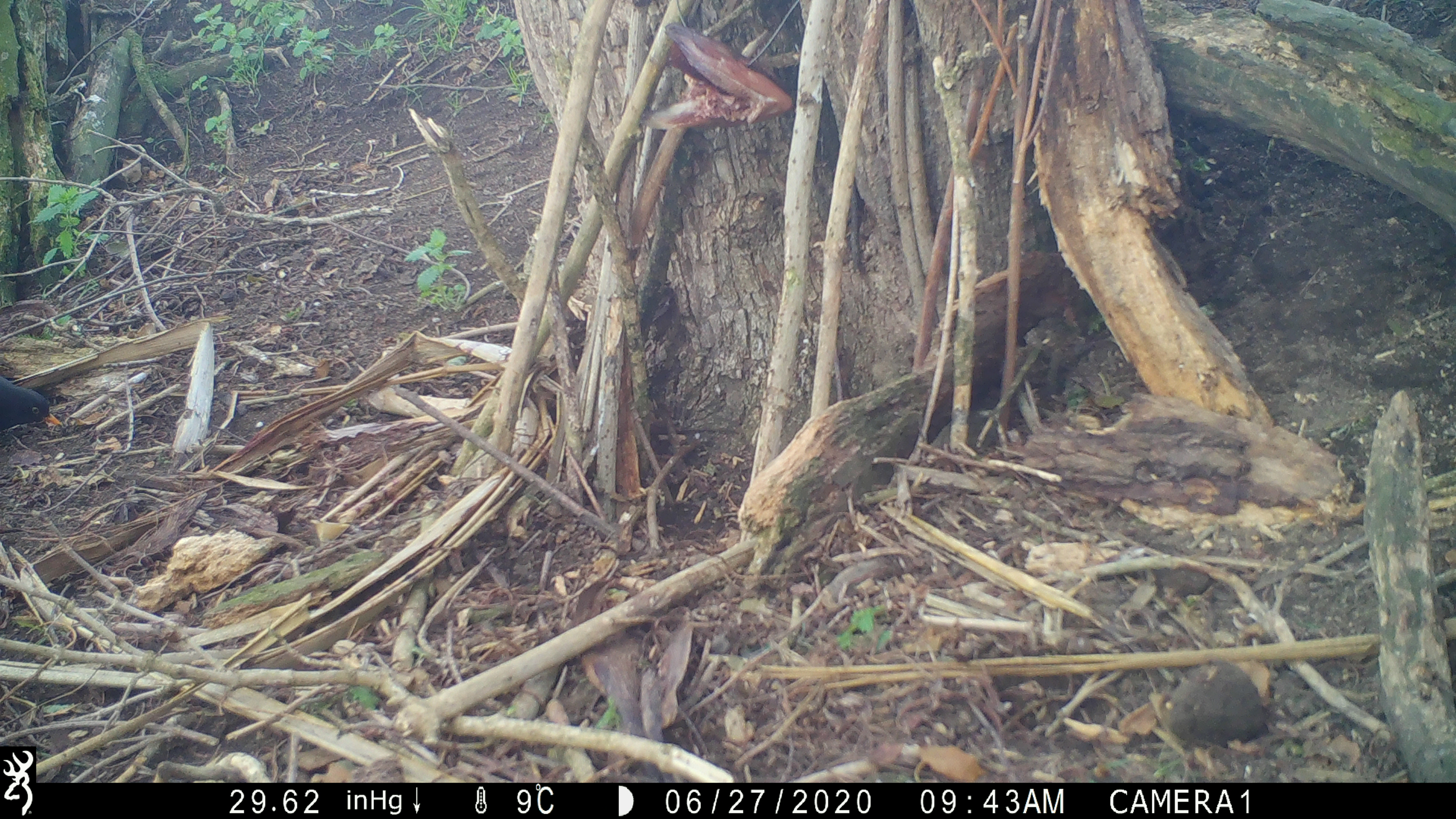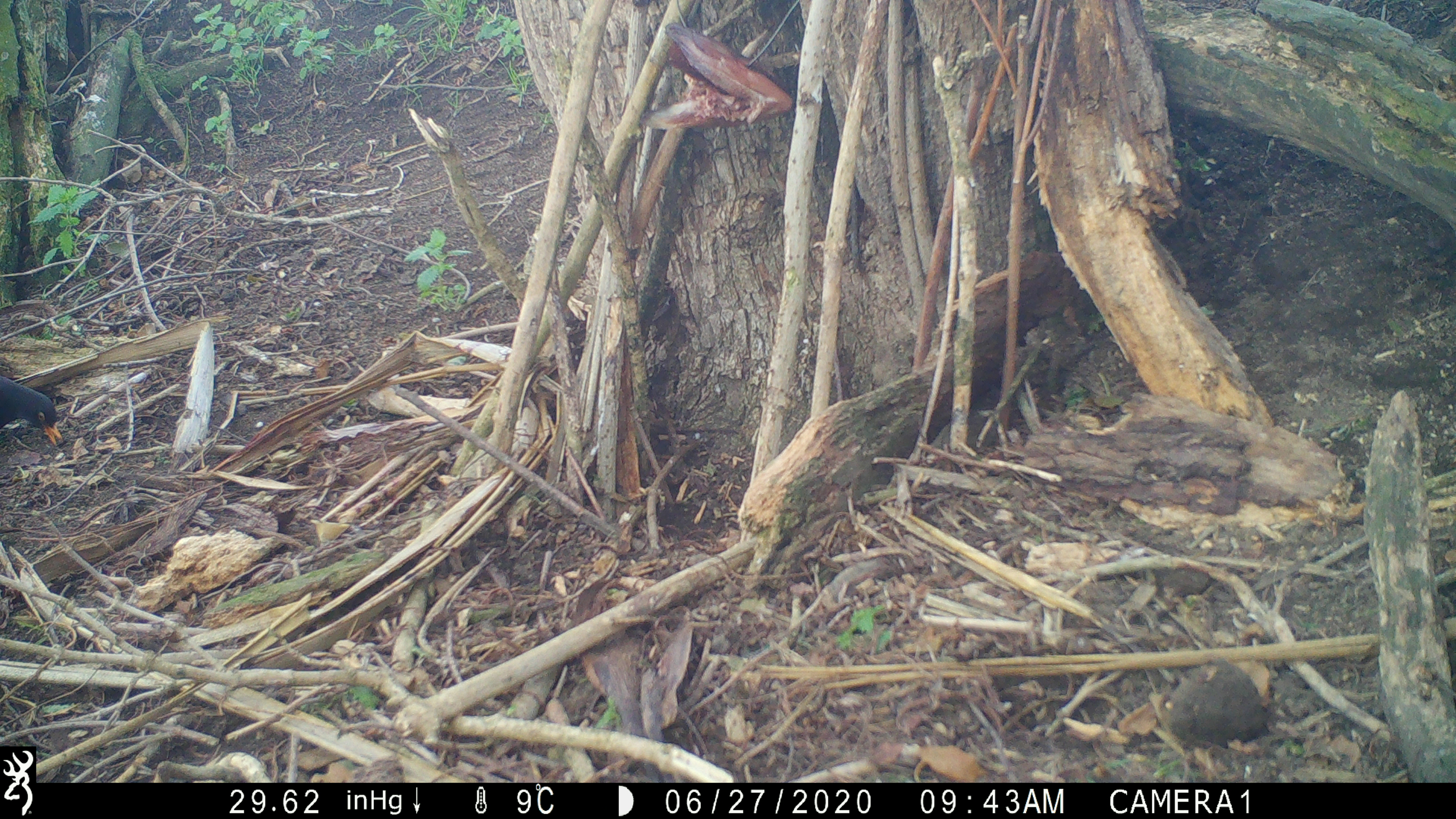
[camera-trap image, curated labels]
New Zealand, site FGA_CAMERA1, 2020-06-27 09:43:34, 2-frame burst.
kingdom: Animalia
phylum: Chordata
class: Aves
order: Passeriformes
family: Turdidae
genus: Turdus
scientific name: Turdus merula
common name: eurasian blackbird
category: blackbird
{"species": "blackbird (eurasian blackbird) (Turdus merula)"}